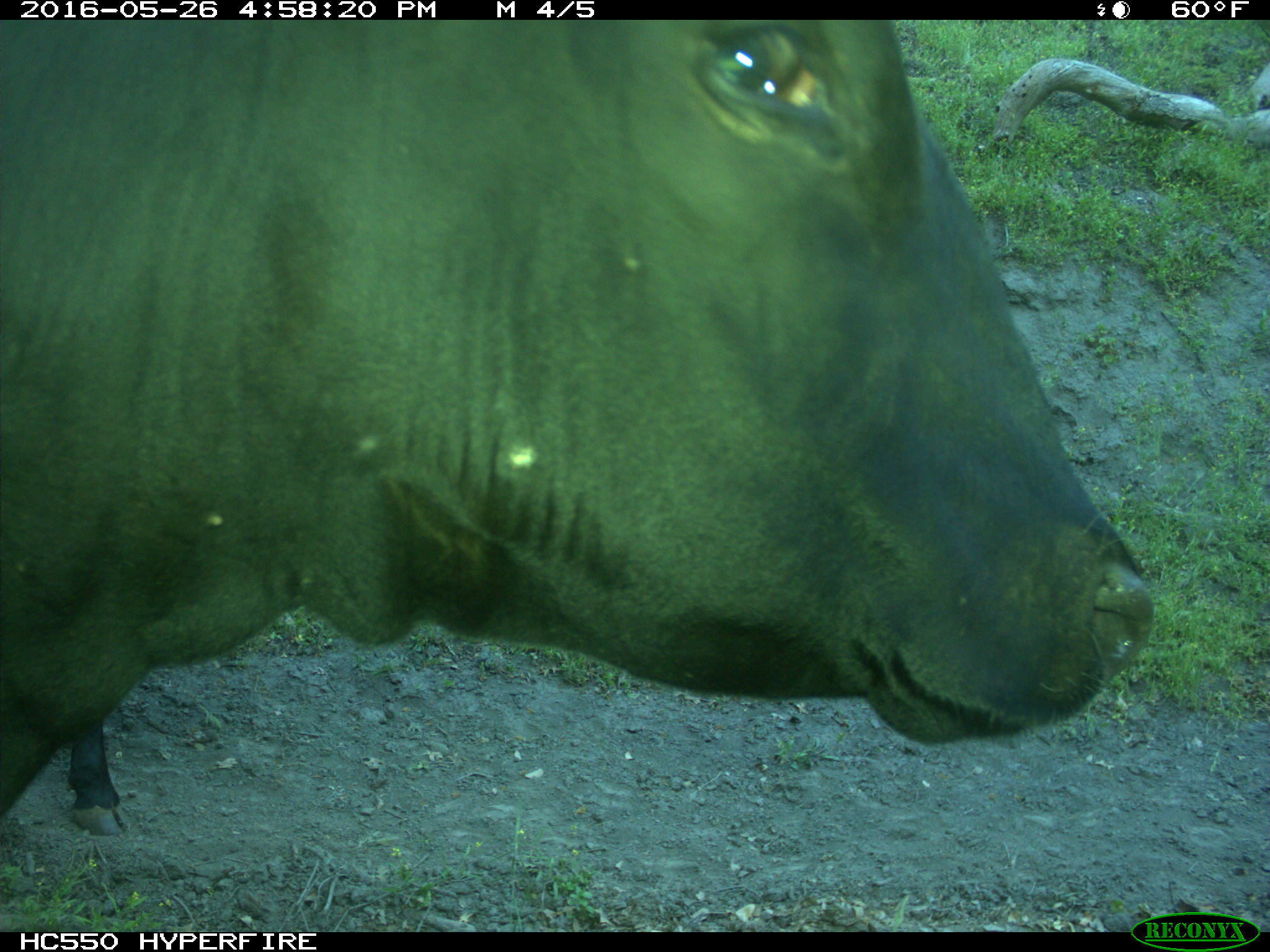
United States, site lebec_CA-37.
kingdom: Animalia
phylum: Chordata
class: Mammalia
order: Artiodactyla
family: Bovidae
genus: Bos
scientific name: Bos taurus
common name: domestic cow